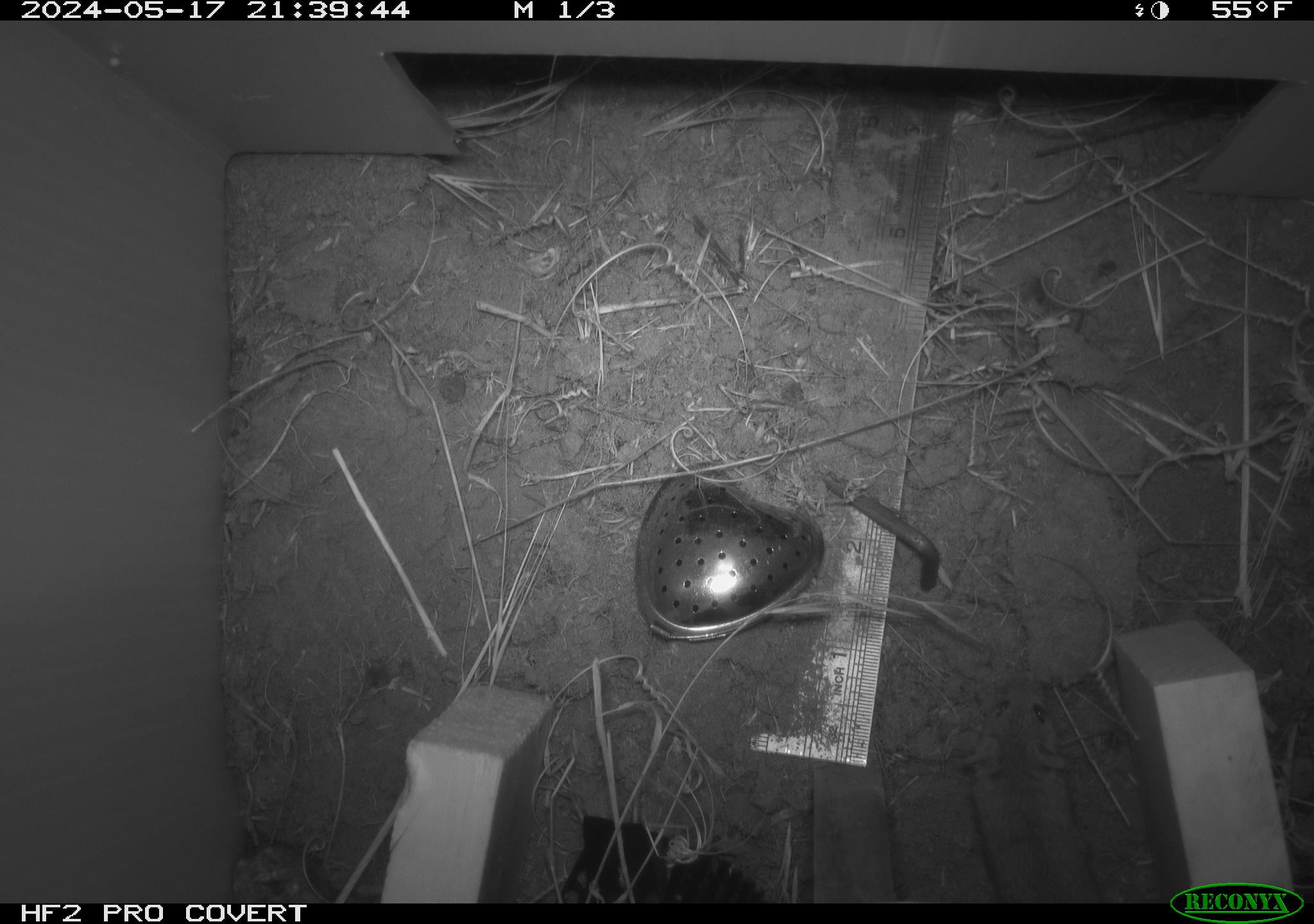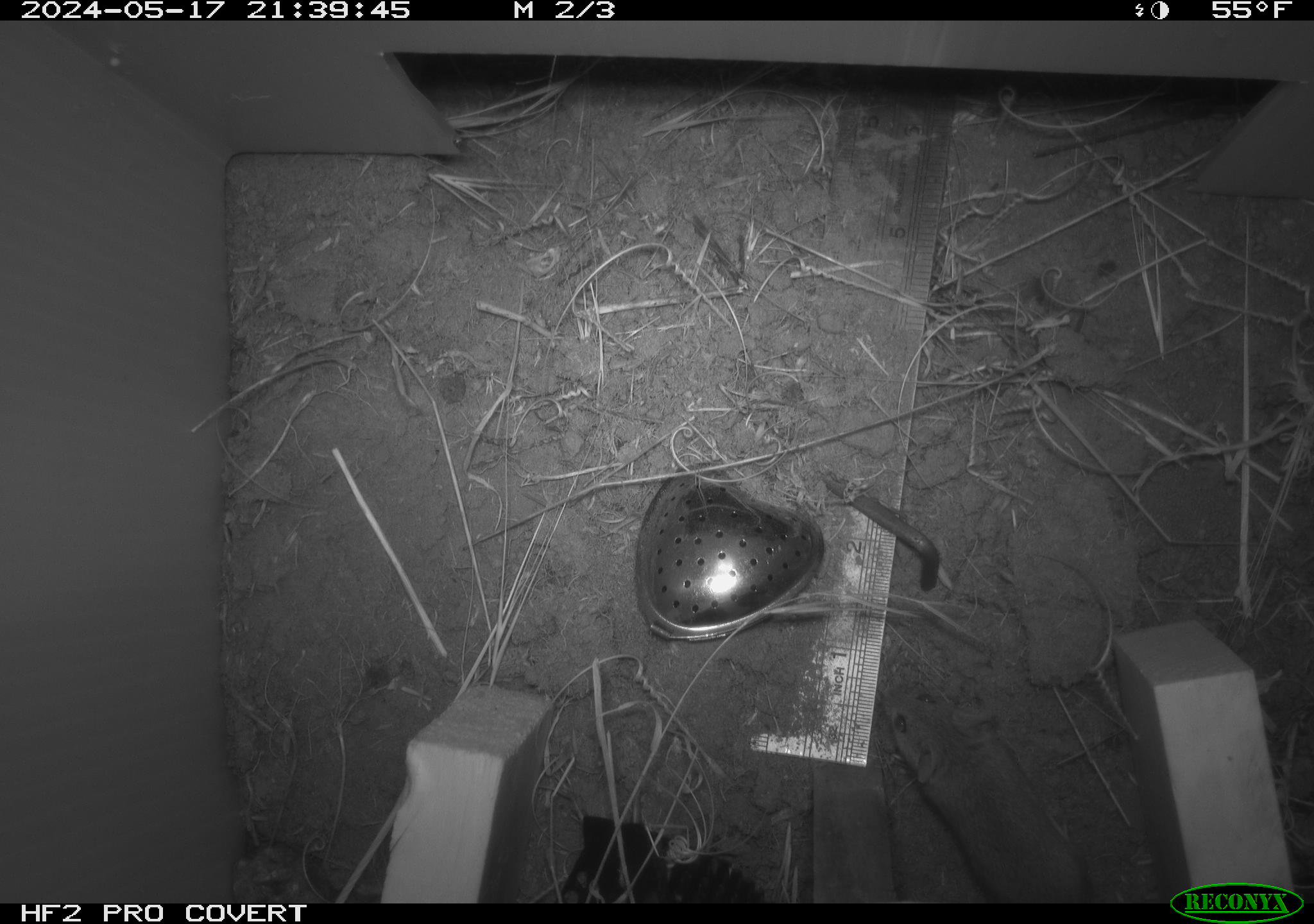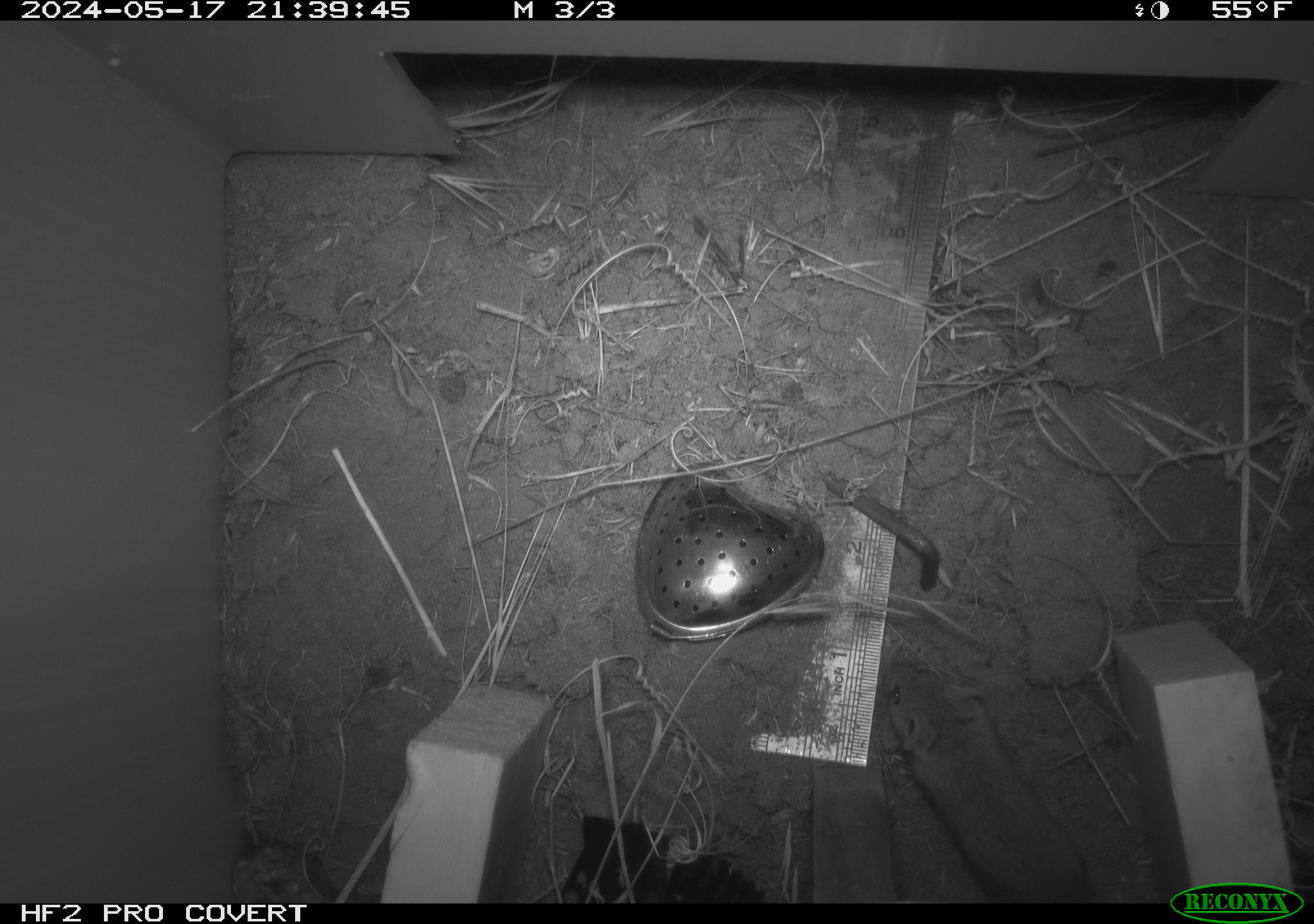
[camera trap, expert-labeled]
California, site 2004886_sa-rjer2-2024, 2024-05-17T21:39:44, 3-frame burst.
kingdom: Animalia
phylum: Chordata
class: Mammalia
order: Rodentia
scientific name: Rodentia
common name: mouse species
Mouse species (Rodentia).